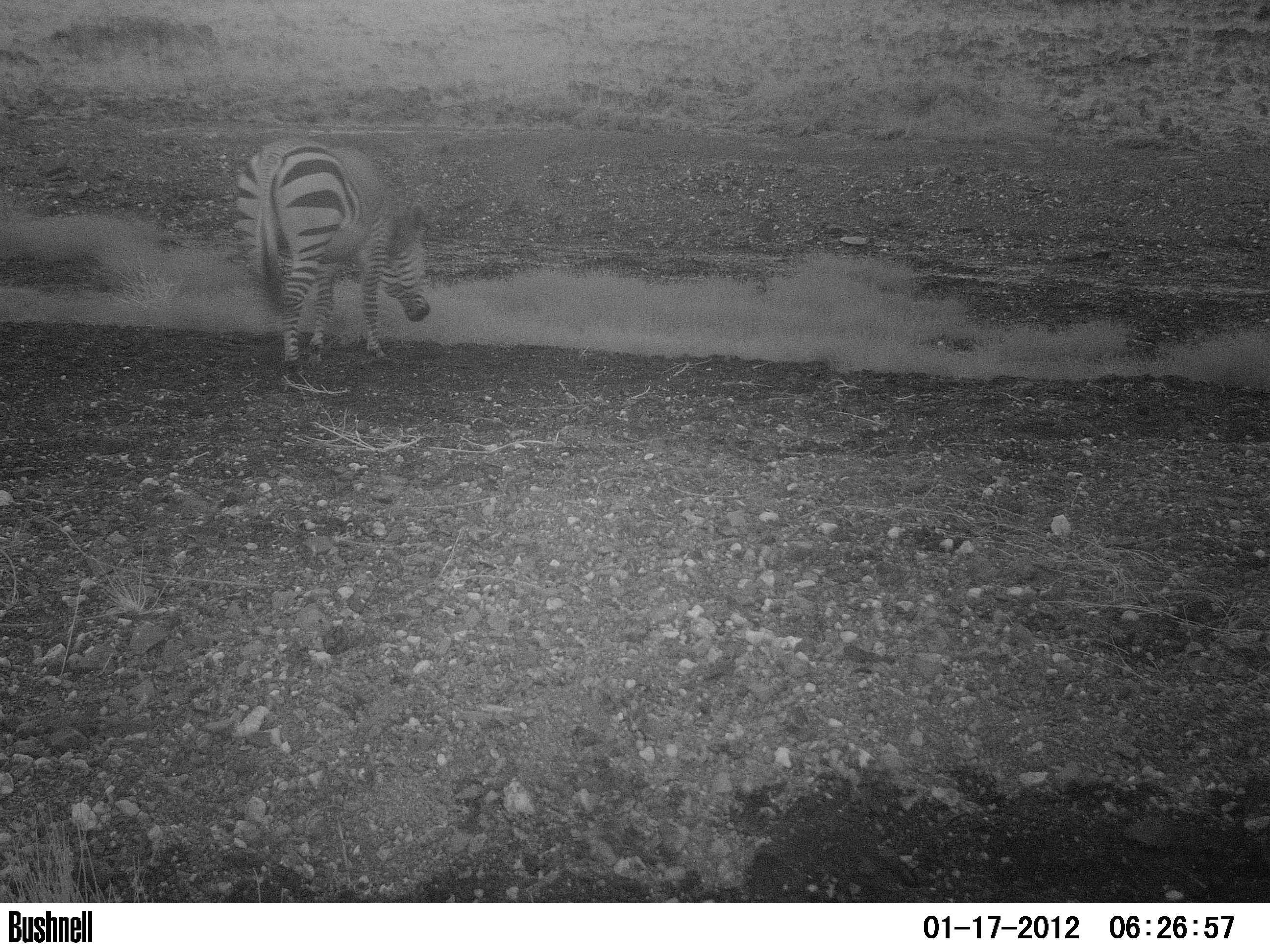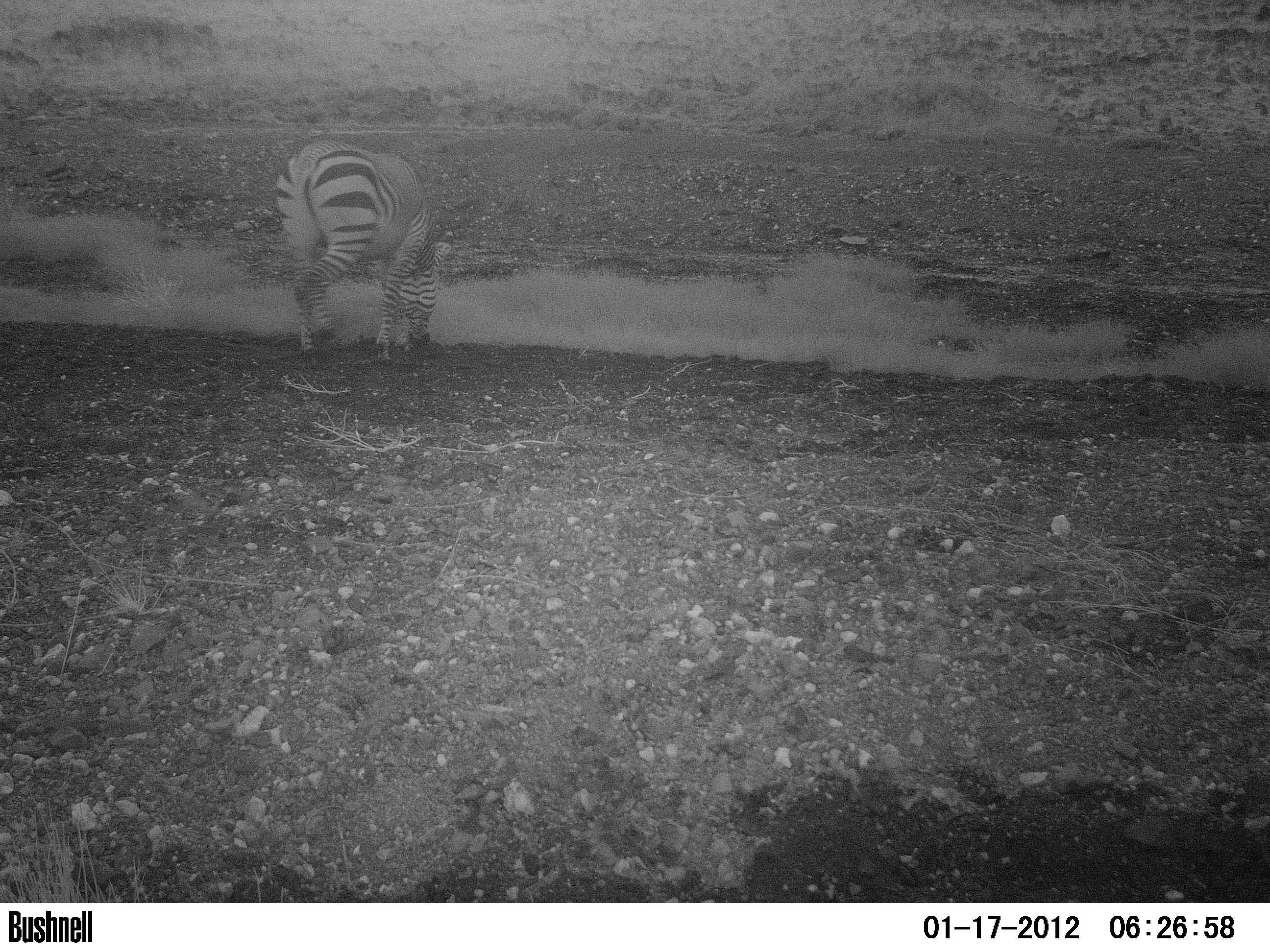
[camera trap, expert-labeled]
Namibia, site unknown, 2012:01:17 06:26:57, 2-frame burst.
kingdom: Animalia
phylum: Chordata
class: Mammalia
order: Perissodactyla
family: Equidae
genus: Equus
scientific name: Equus zebra hartmannae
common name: hartmann's mountain zebra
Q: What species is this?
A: Equus zebra hartmannae (hartmann's mountain zebra).